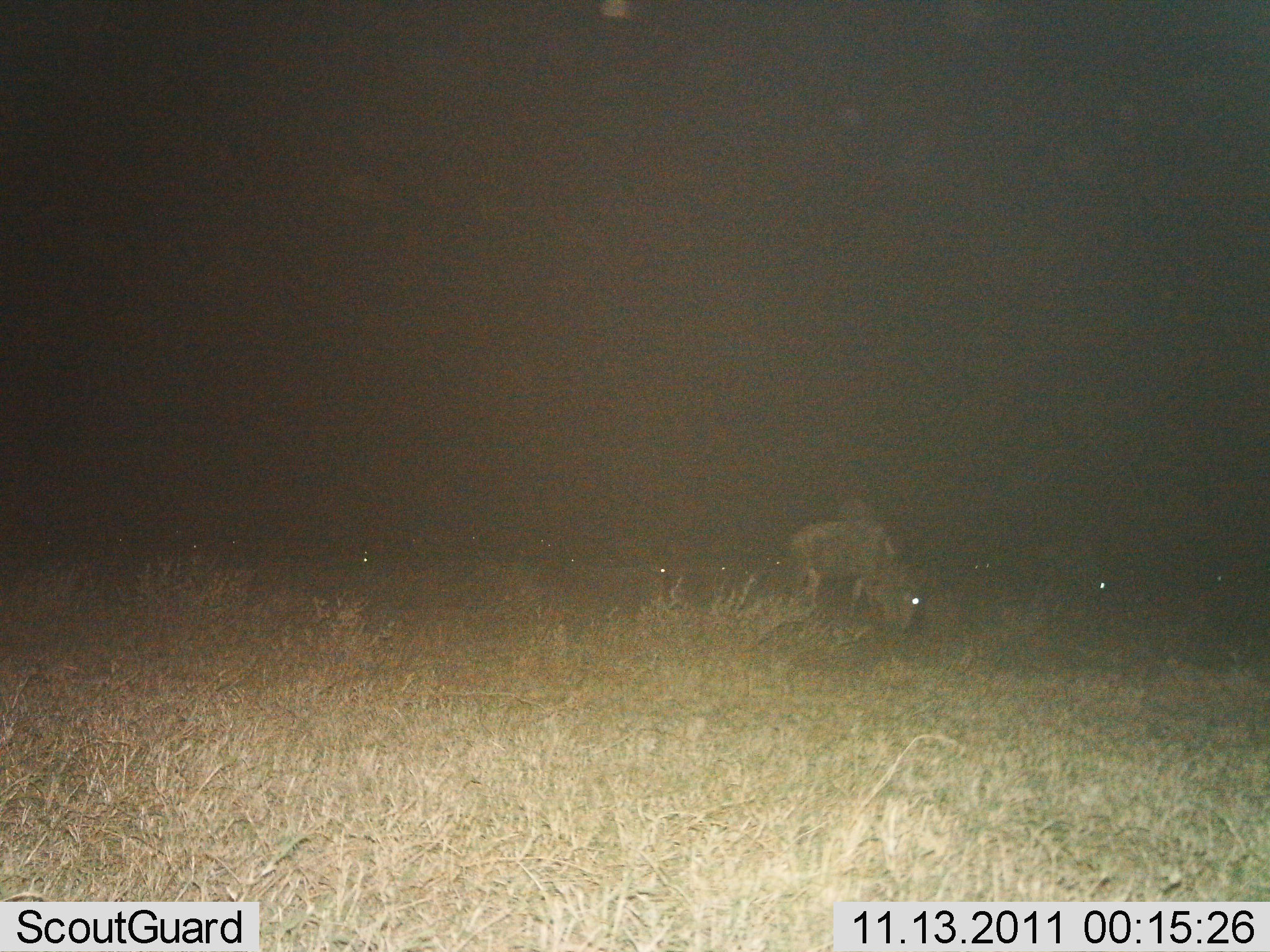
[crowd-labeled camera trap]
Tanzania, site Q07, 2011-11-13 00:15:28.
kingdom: Animalia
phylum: Chordata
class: Mammalia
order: Artiodactyla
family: Bovidae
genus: Connochaetes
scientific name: Connochaetes taurinus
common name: blue wildebeest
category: wildebeest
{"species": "wildebeest (blue wildebeest) (Connochaetes taurinus)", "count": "1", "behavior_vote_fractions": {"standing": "80%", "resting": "7%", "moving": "7%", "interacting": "0%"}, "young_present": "0%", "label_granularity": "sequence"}